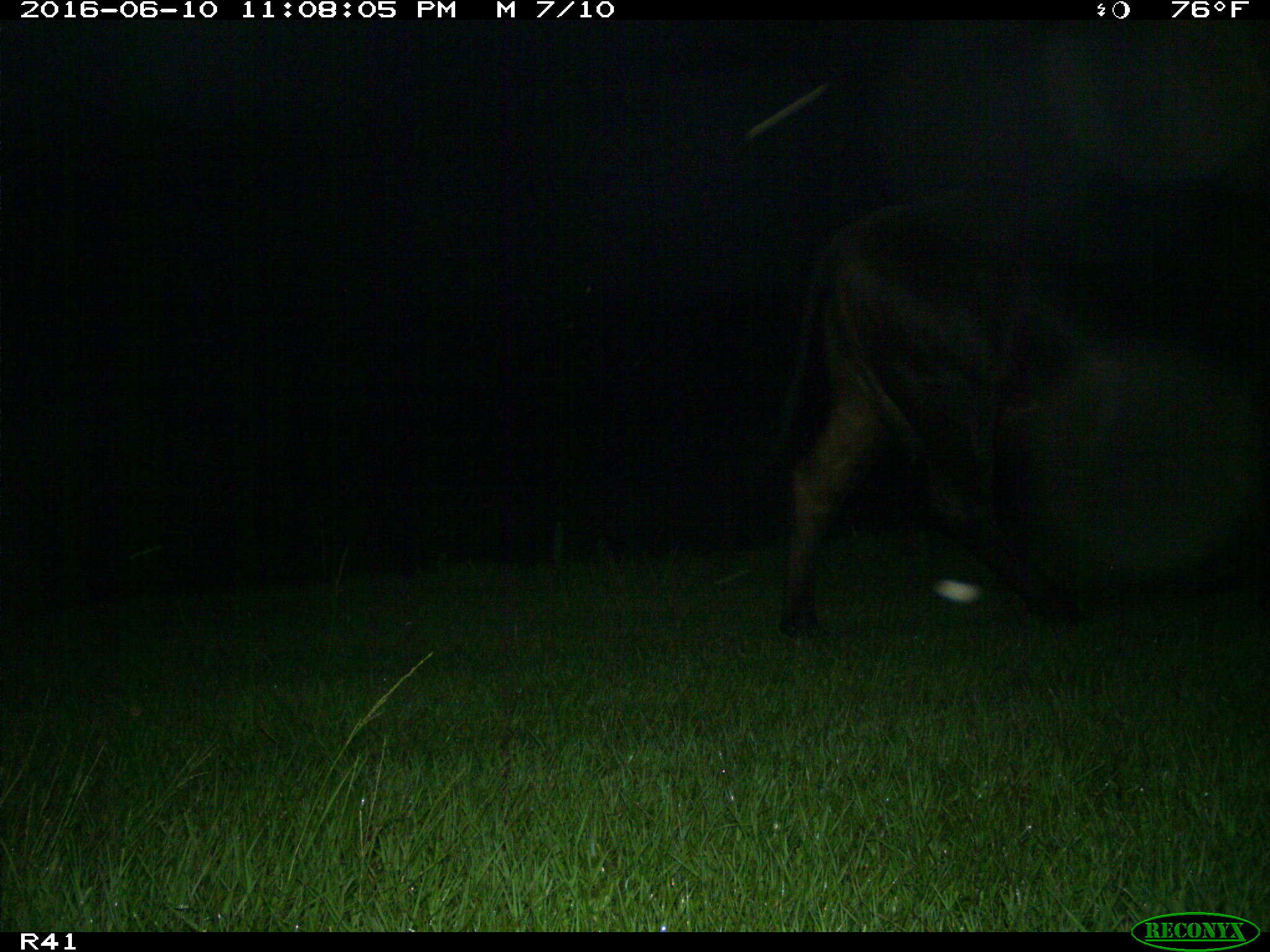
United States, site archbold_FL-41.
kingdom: Animalia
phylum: Chordata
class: Mammalia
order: Artiodactyla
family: Bovidae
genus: Bos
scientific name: Bos taurus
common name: domestic cow